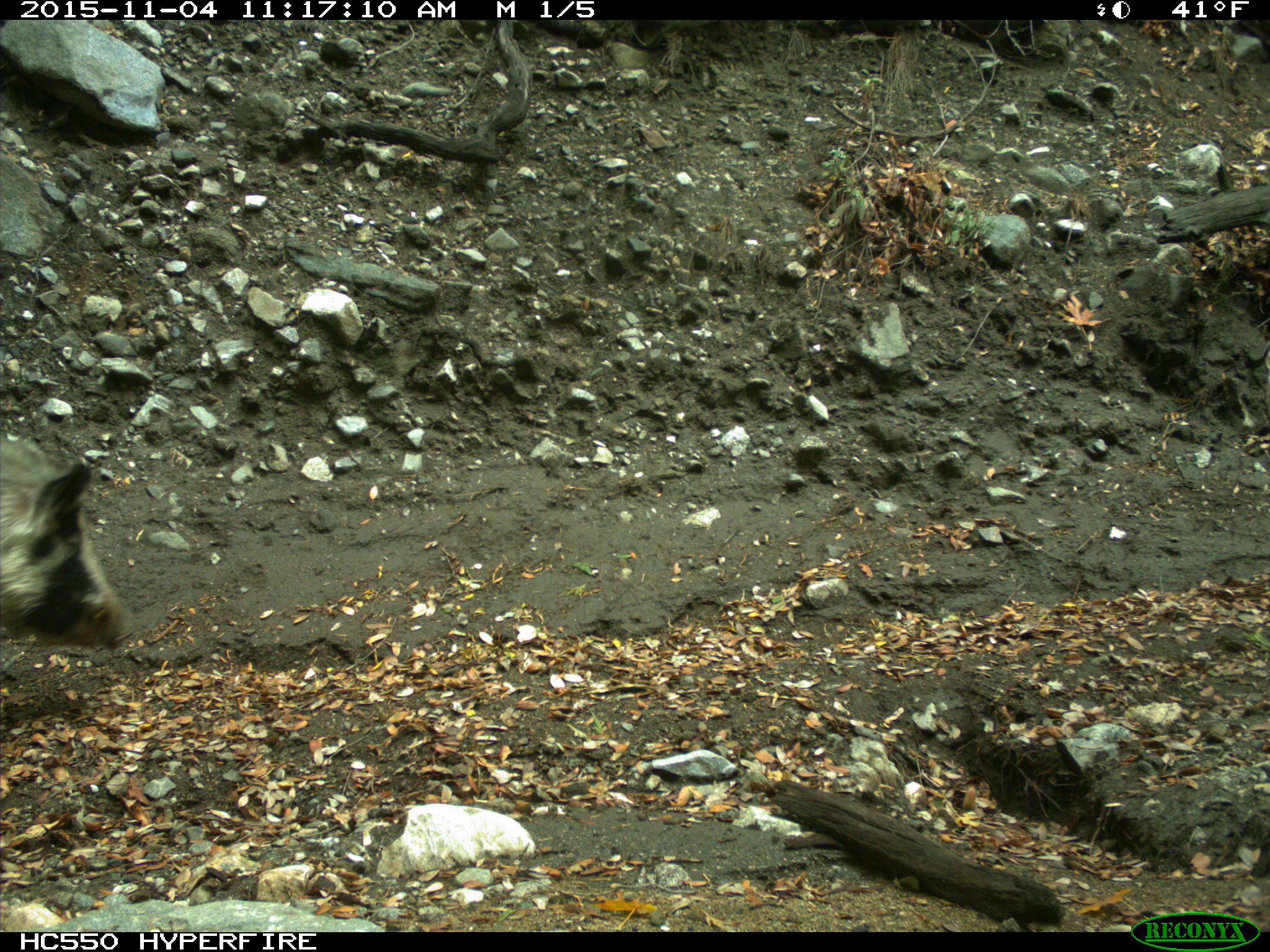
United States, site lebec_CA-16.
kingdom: Animalia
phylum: Chordata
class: Mammalia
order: Artiodactyla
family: Suidae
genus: Sus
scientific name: Sus scrofa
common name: wild boar